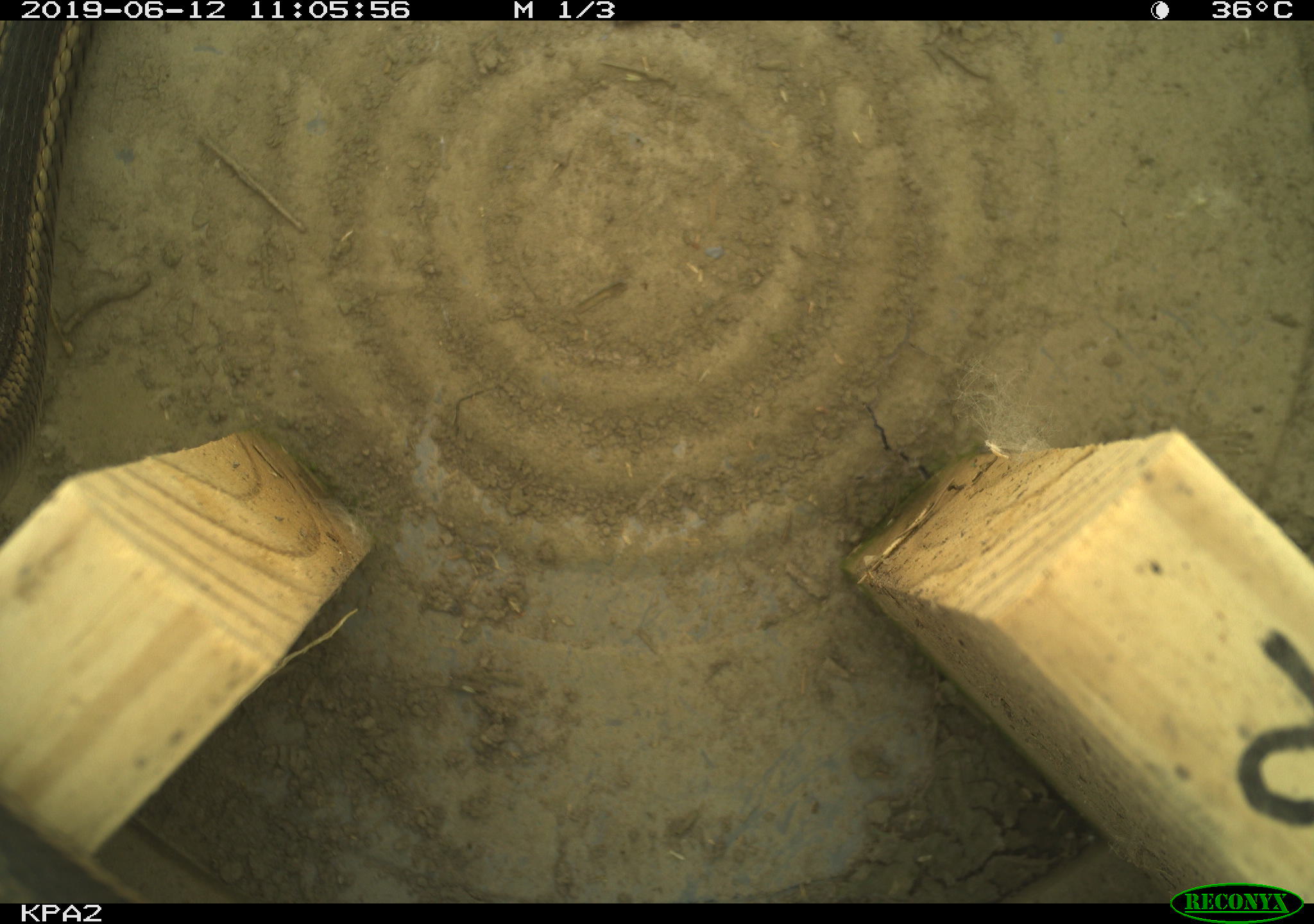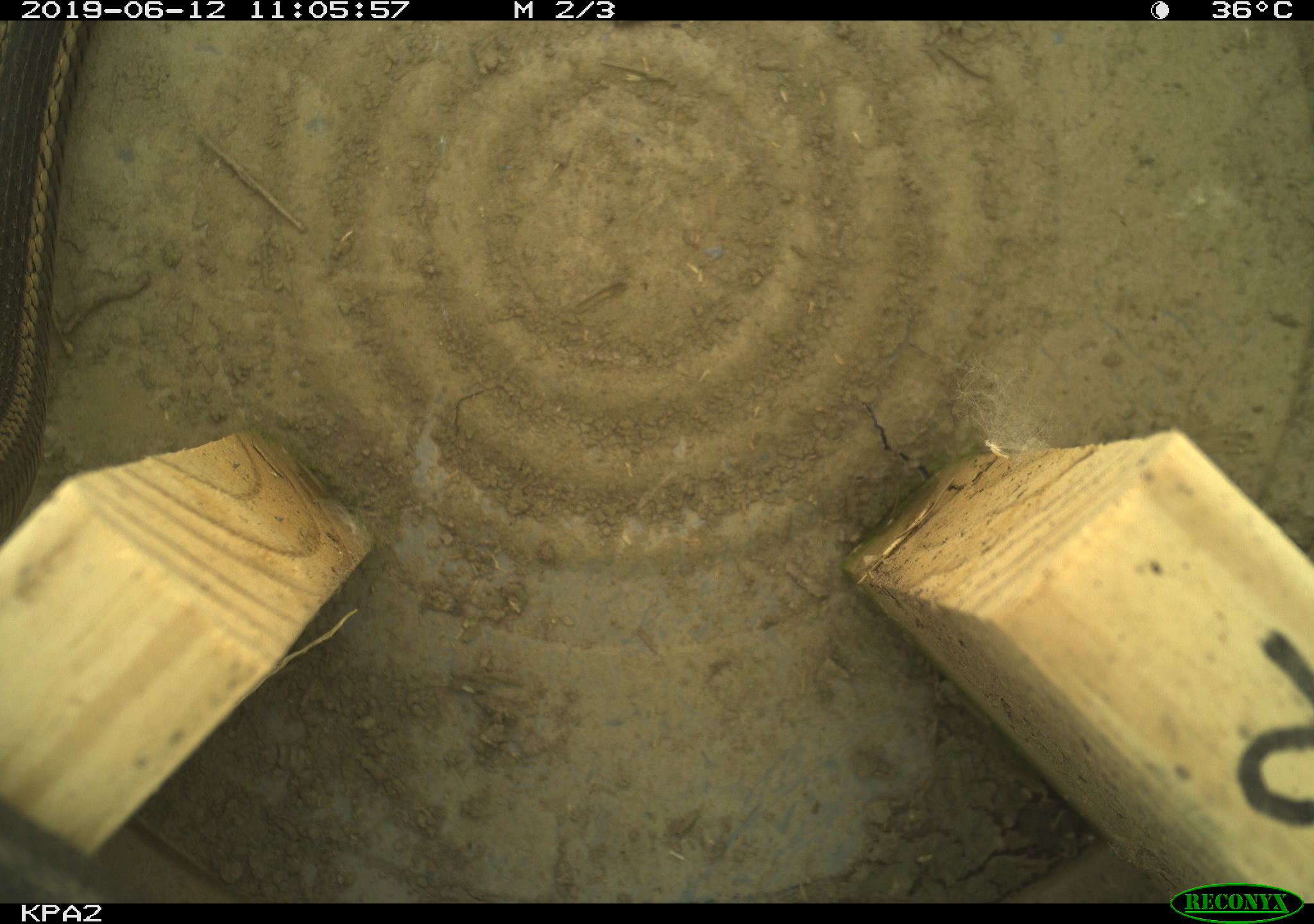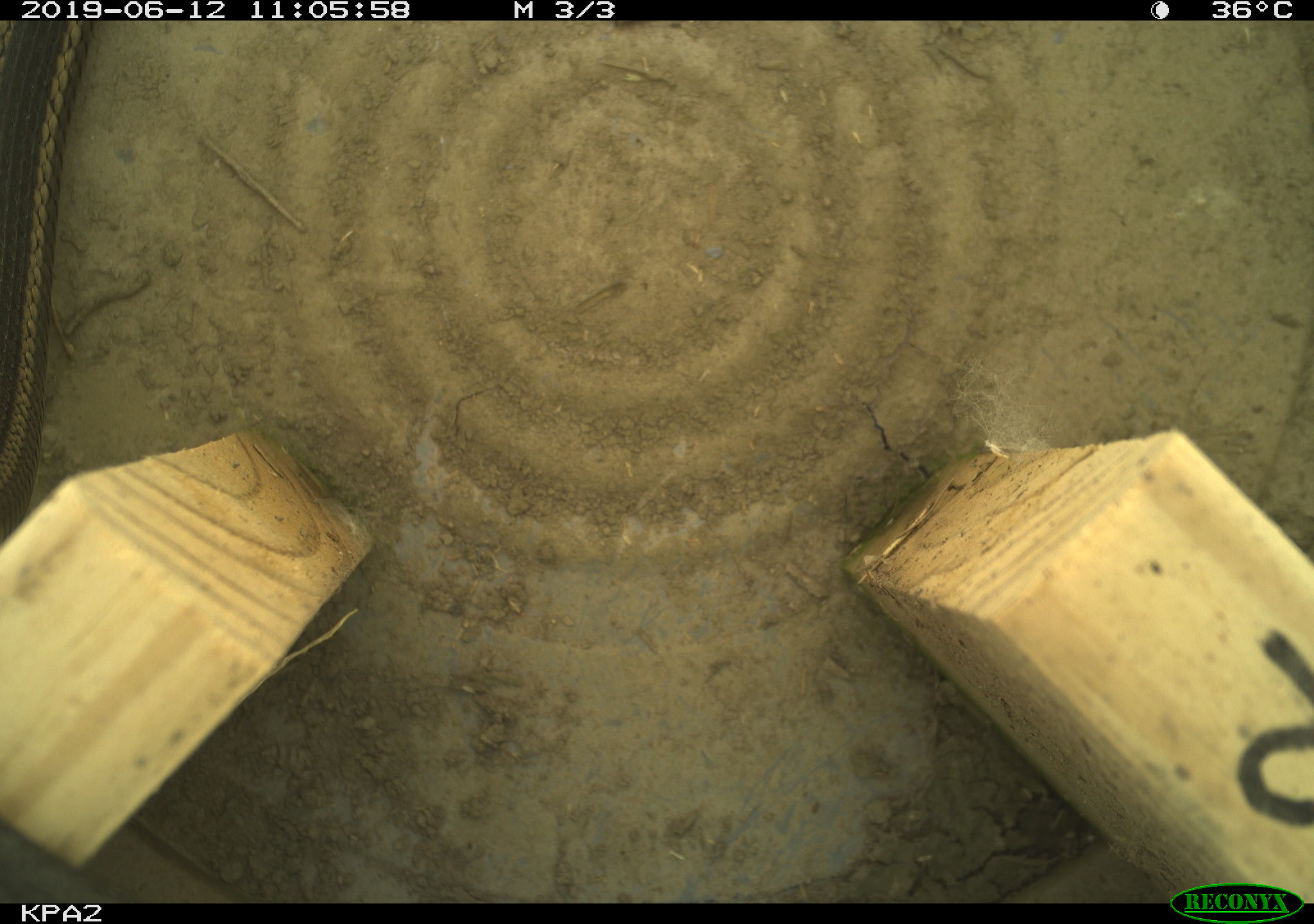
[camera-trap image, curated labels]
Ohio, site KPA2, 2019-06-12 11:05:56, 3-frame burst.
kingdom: Animalia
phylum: Chordata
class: Reptilia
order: Squamata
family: Colubridae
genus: Thamnophis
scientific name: Thamnophis sirtalis sirtalis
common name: eastern gartersnake